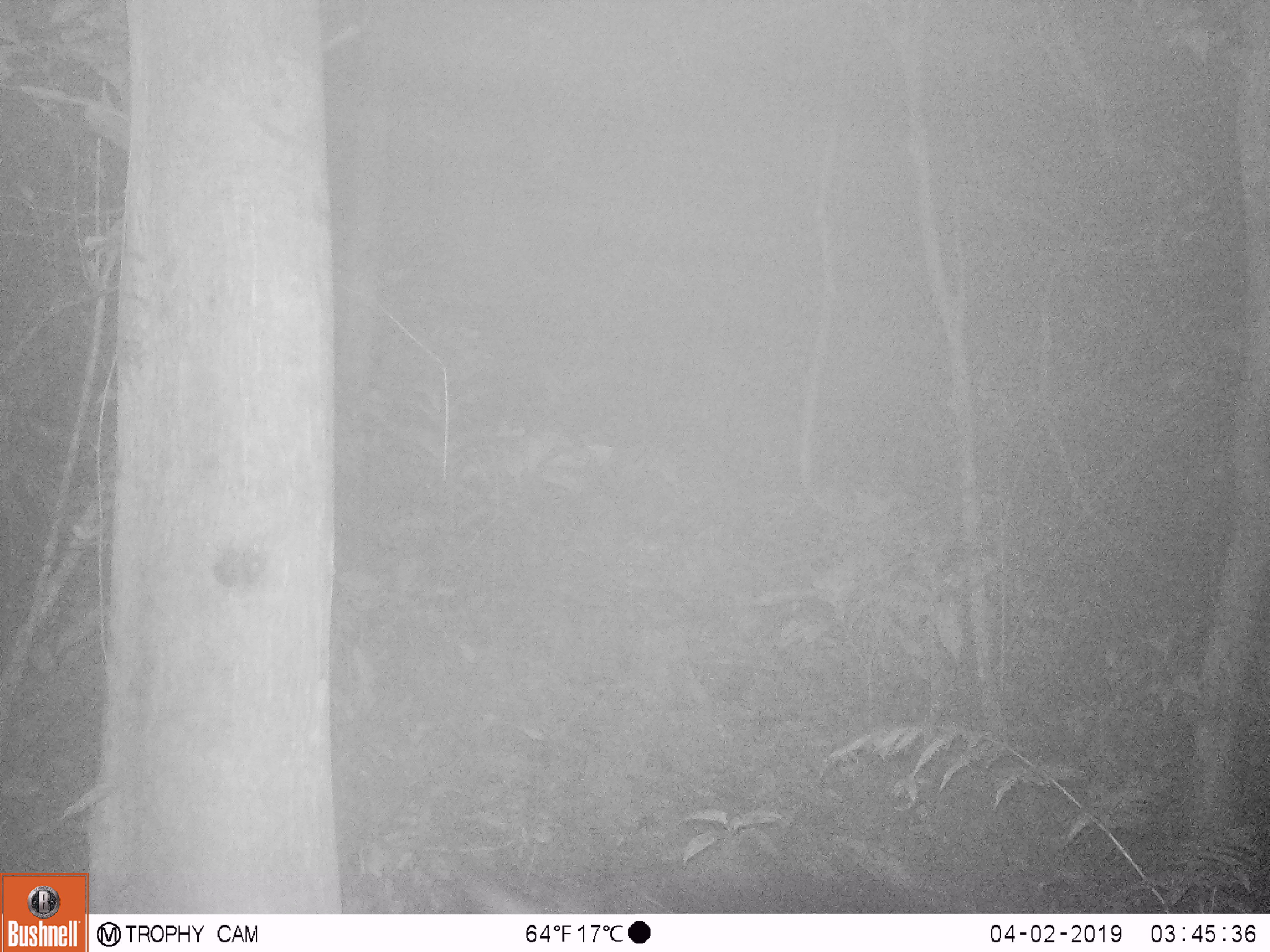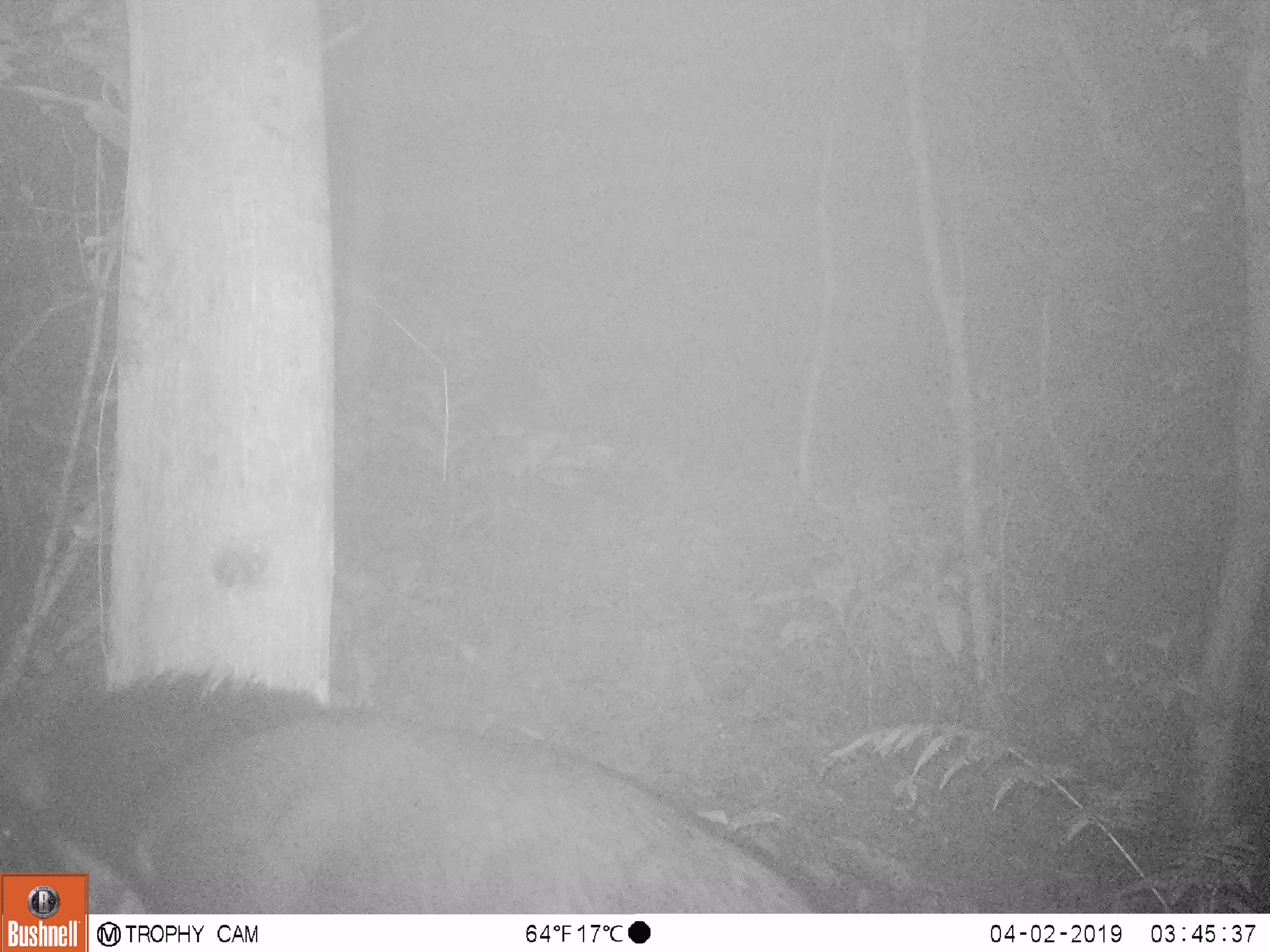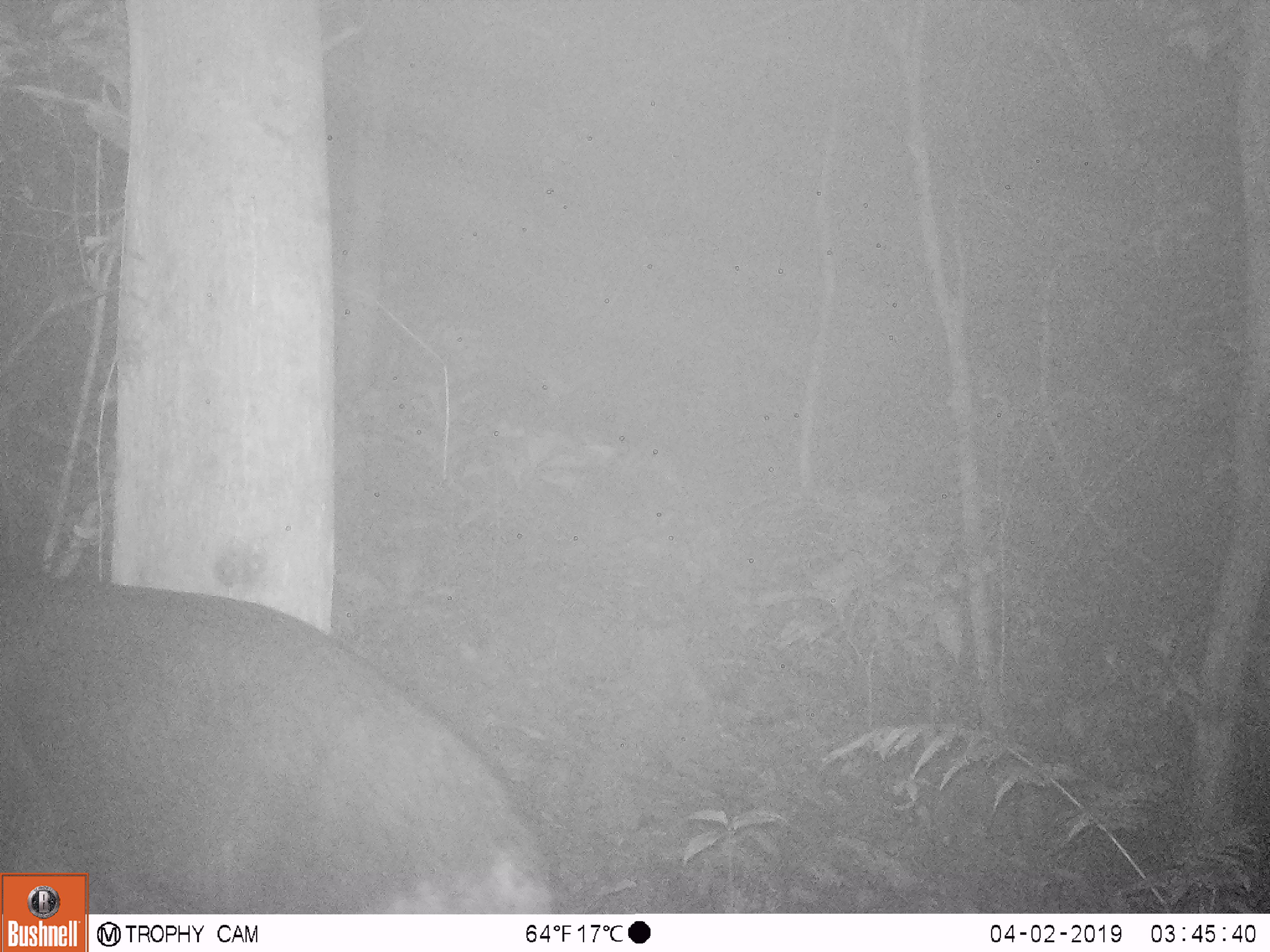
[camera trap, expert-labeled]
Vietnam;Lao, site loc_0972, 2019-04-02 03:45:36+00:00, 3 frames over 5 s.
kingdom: Animalia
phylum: Chordata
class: Mammalia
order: Artiodactyla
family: Bovidae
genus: Capricornis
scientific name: Capricornis sumatraensis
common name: chinese serow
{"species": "chinese serow (Capricornis sumatraensis)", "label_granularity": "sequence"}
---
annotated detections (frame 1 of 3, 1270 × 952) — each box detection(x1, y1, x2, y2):
chinese serow: detection(449, 855, 545, 913)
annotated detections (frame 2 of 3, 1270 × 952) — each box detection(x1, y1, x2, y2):
chinese serow: detection(0, 666, 822, 913)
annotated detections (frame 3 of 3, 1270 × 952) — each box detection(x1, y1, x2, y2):
chinese serow: detection(0, 561, 558, 912)